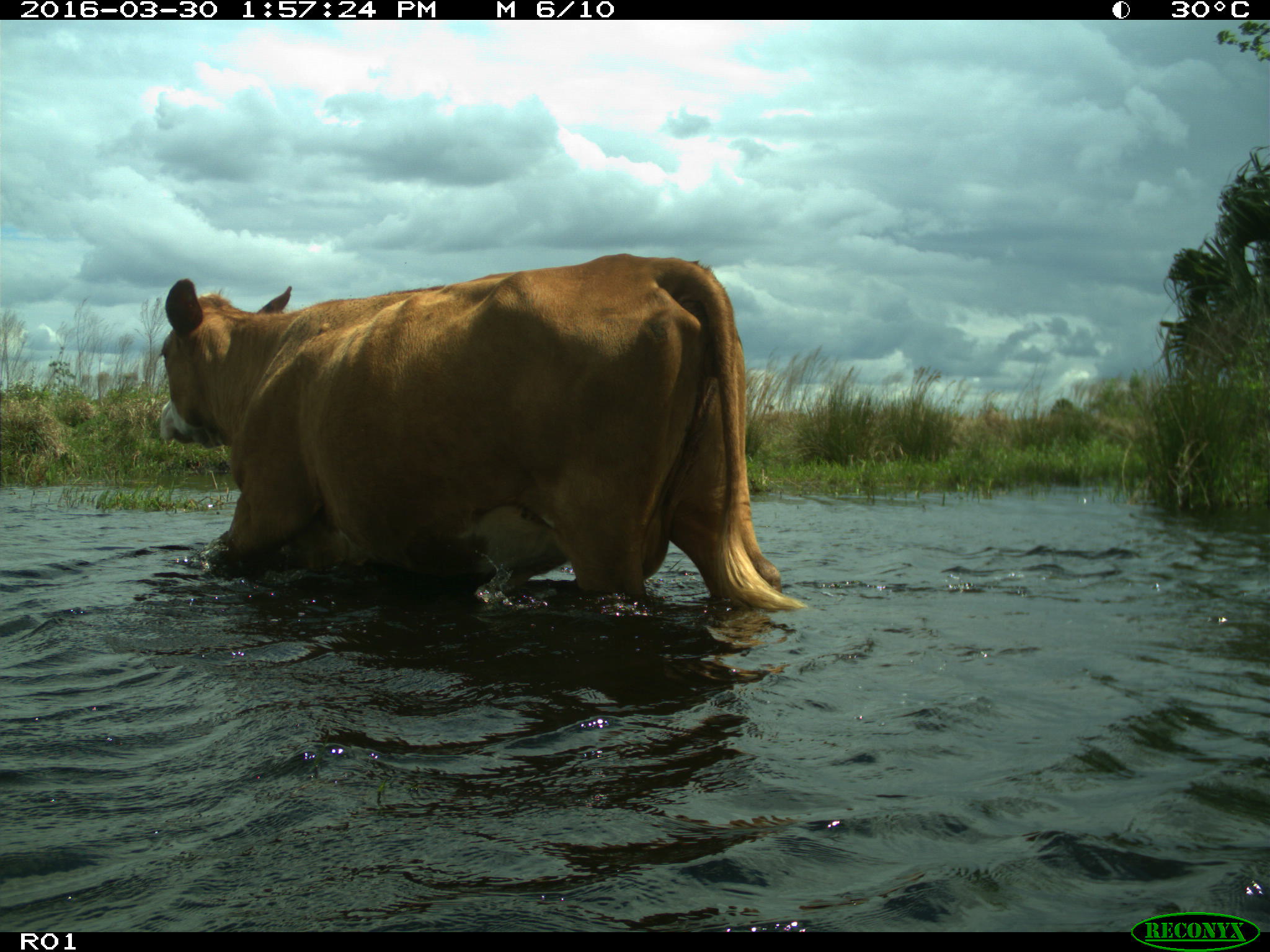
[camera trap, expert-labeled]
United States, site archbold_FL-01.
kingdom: Animalia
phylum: Chordata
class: Mammalia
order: Artiodactyla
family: Bovidae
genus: Bos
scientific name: Bos taurus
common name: domestic cow